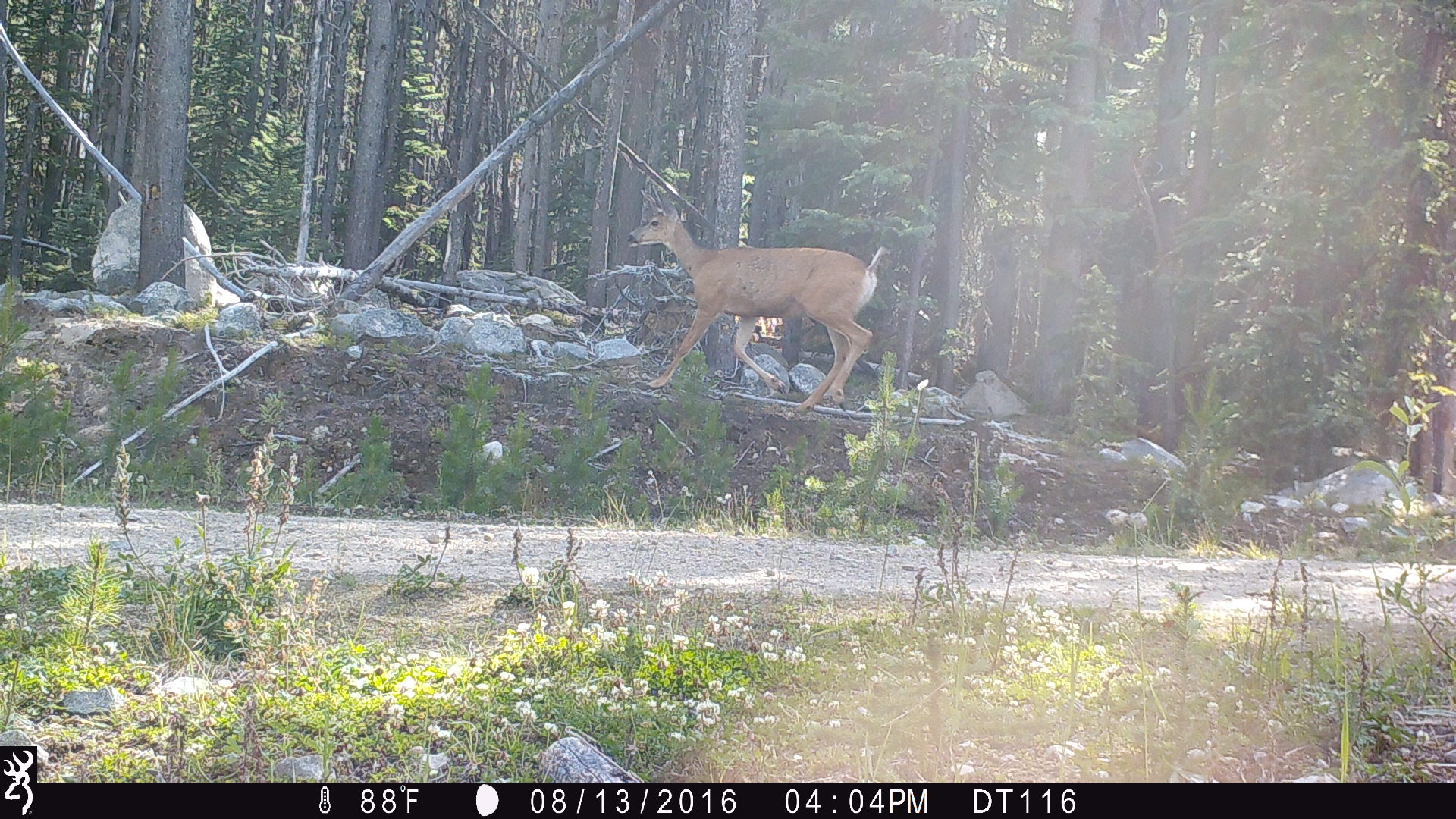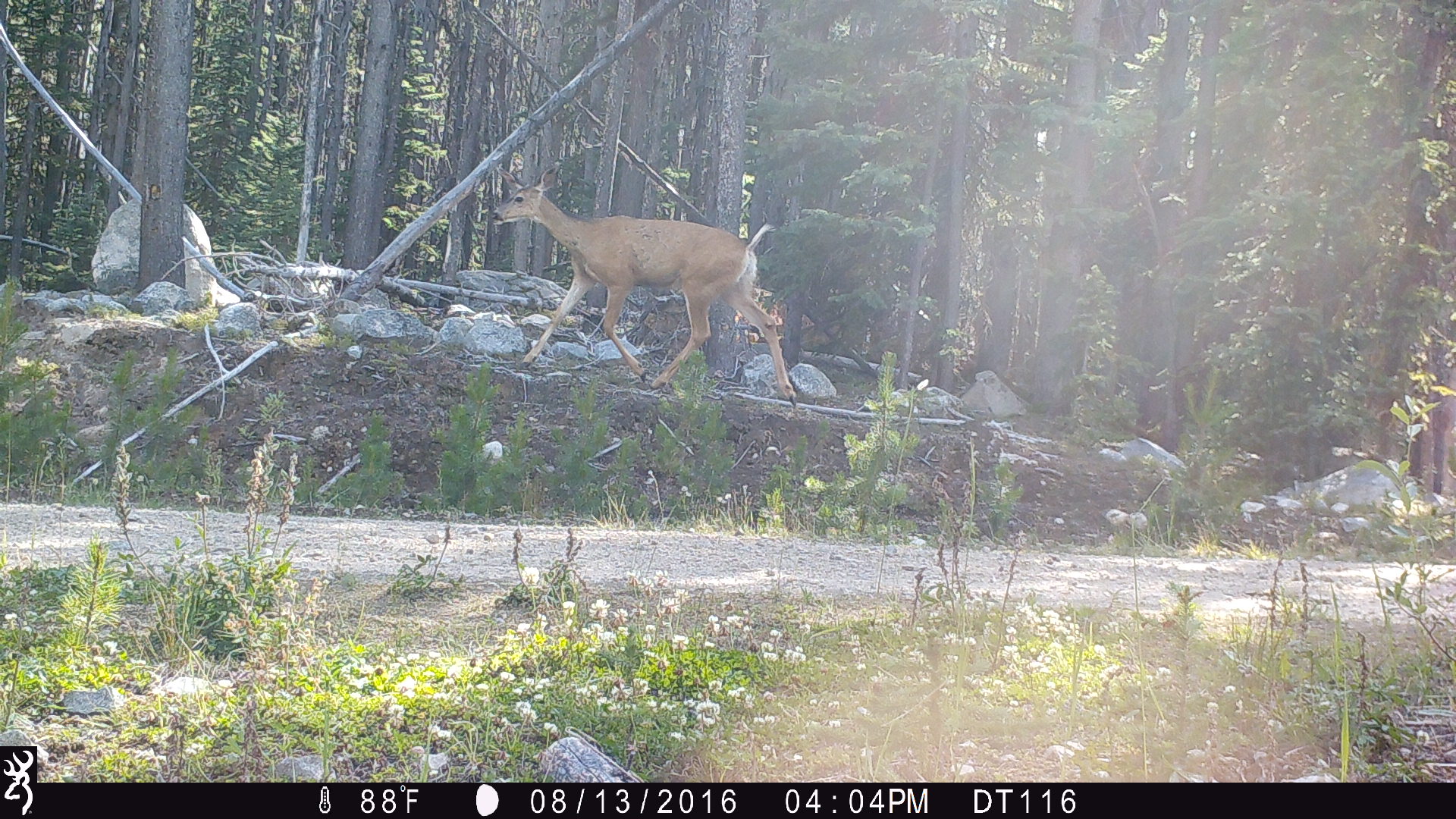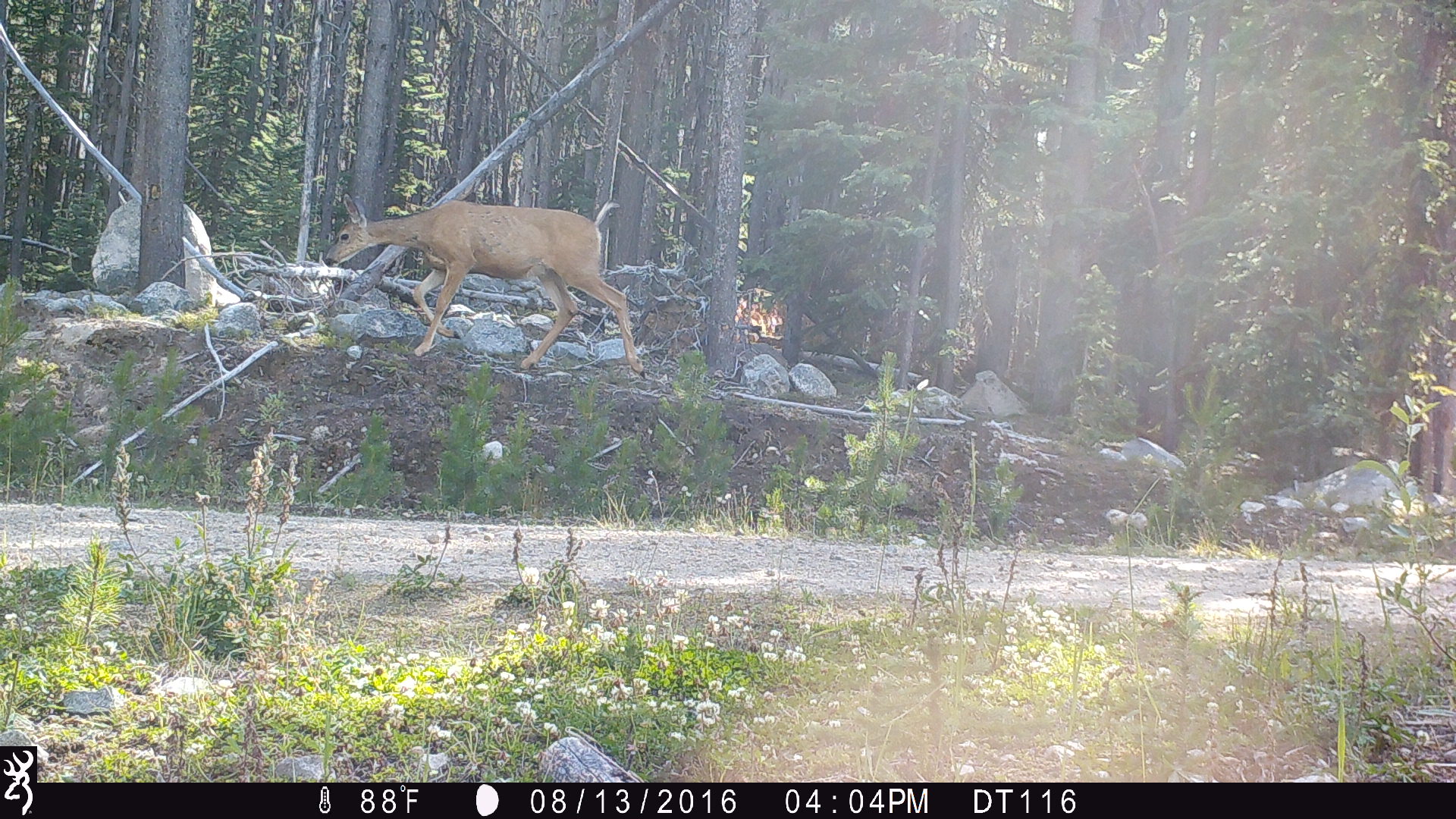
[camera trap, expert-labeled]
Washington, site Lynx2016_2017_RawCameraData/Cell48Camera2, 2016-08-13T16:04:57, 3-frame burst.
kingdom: Animalia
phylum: Chordata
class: Mammalia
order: Artiodactyla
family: Cervidae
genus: Odocoileus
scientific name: Odocoileus hemionus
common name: mule deer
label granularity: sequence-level